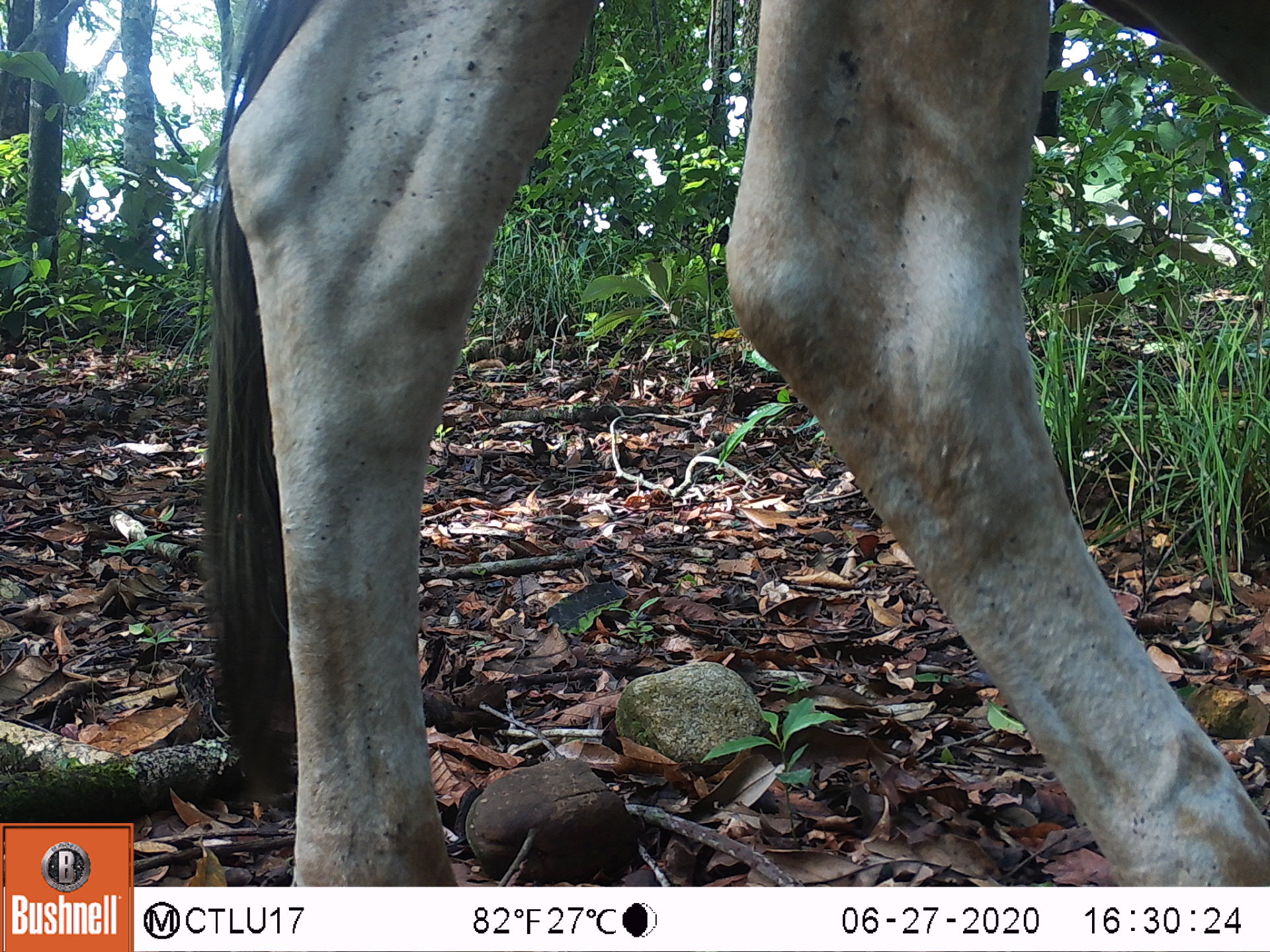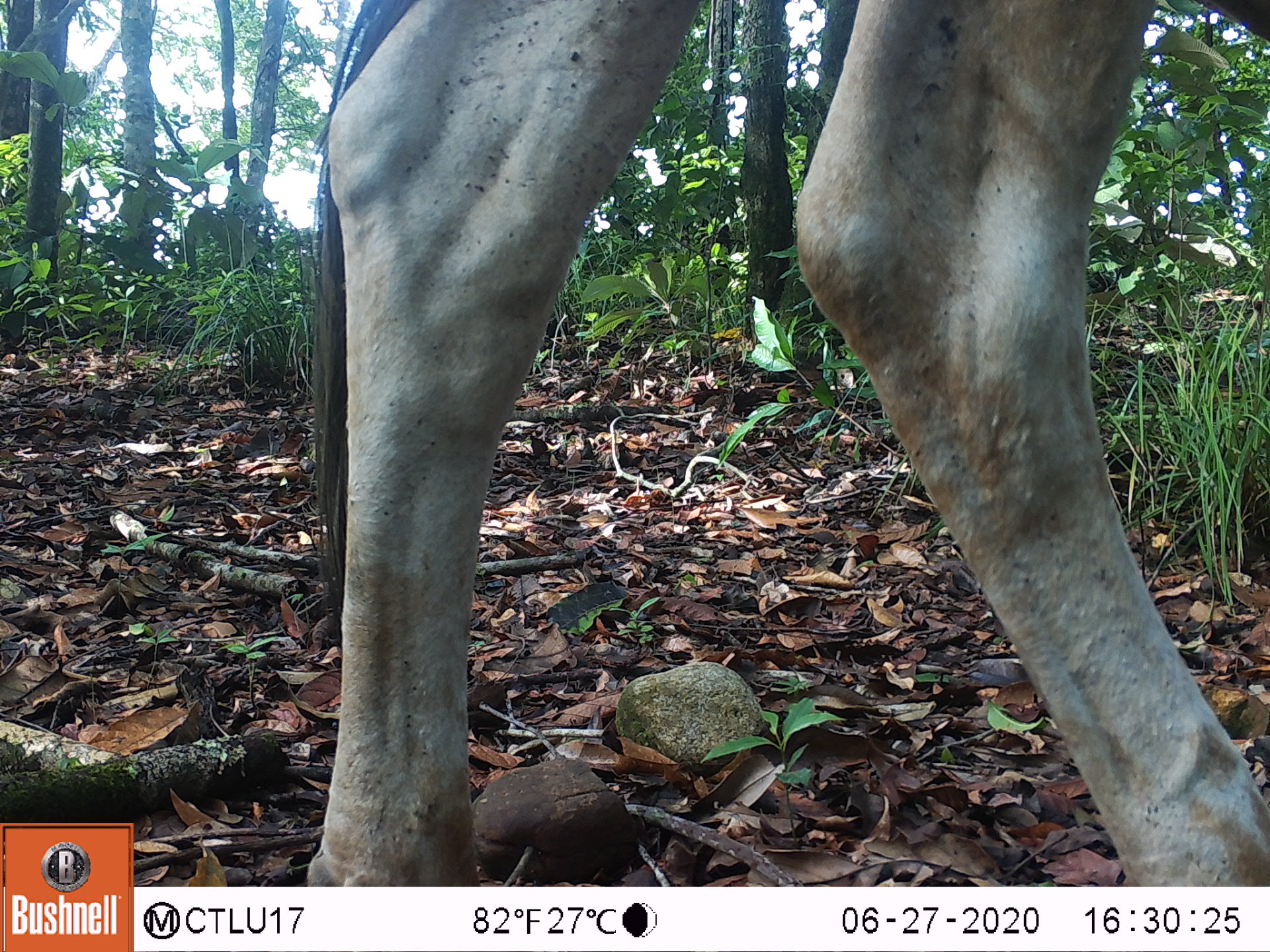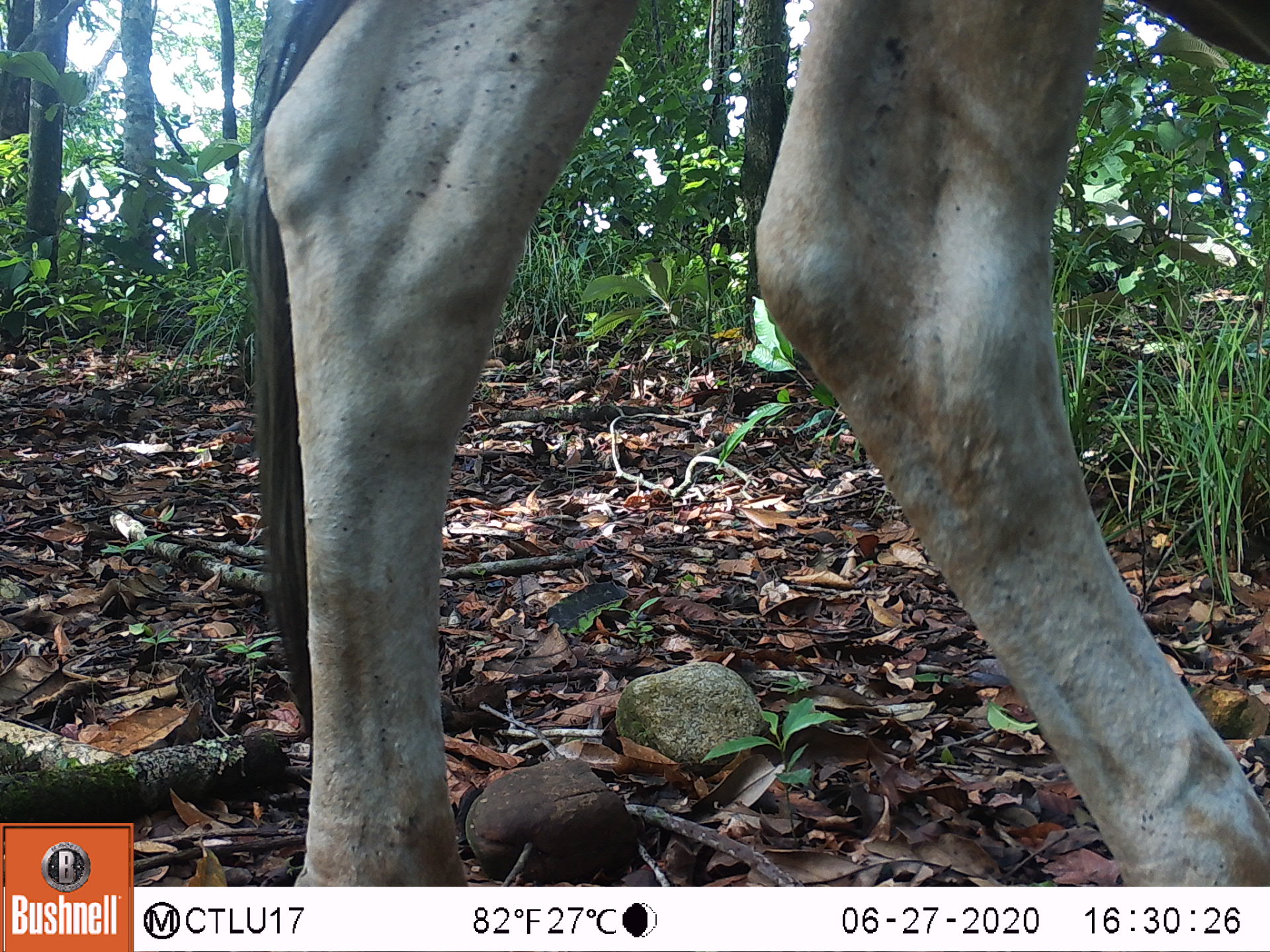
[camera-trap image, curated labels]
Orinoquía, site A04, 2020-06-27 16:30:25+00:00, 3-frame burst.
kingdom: Animalia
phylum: Chordata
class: Mammalia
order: Artiodactyla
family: Bovidae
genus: Bos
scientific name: Bos taurus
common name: cow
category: cattle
Cattle (cow) (Bos taurus).